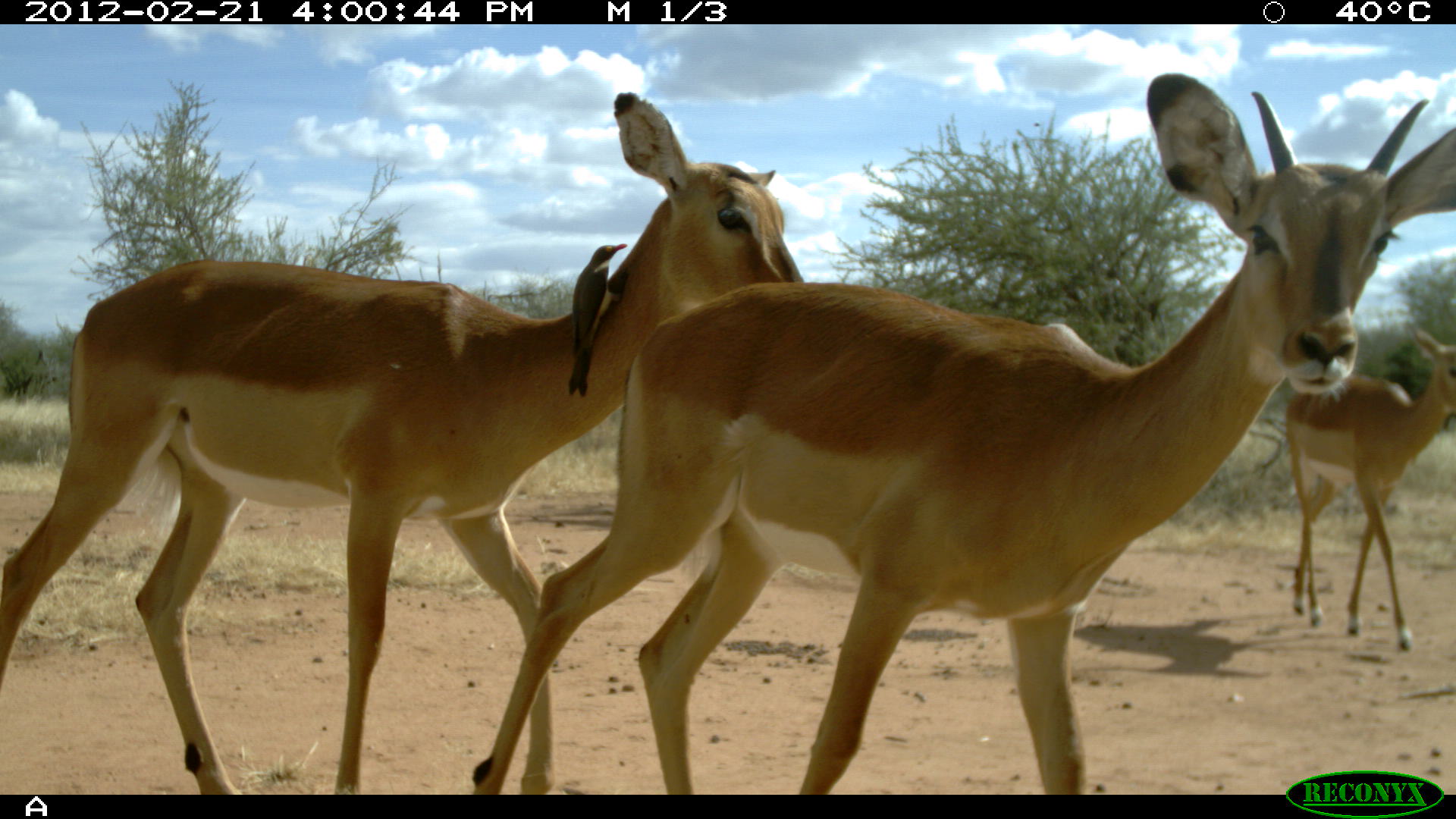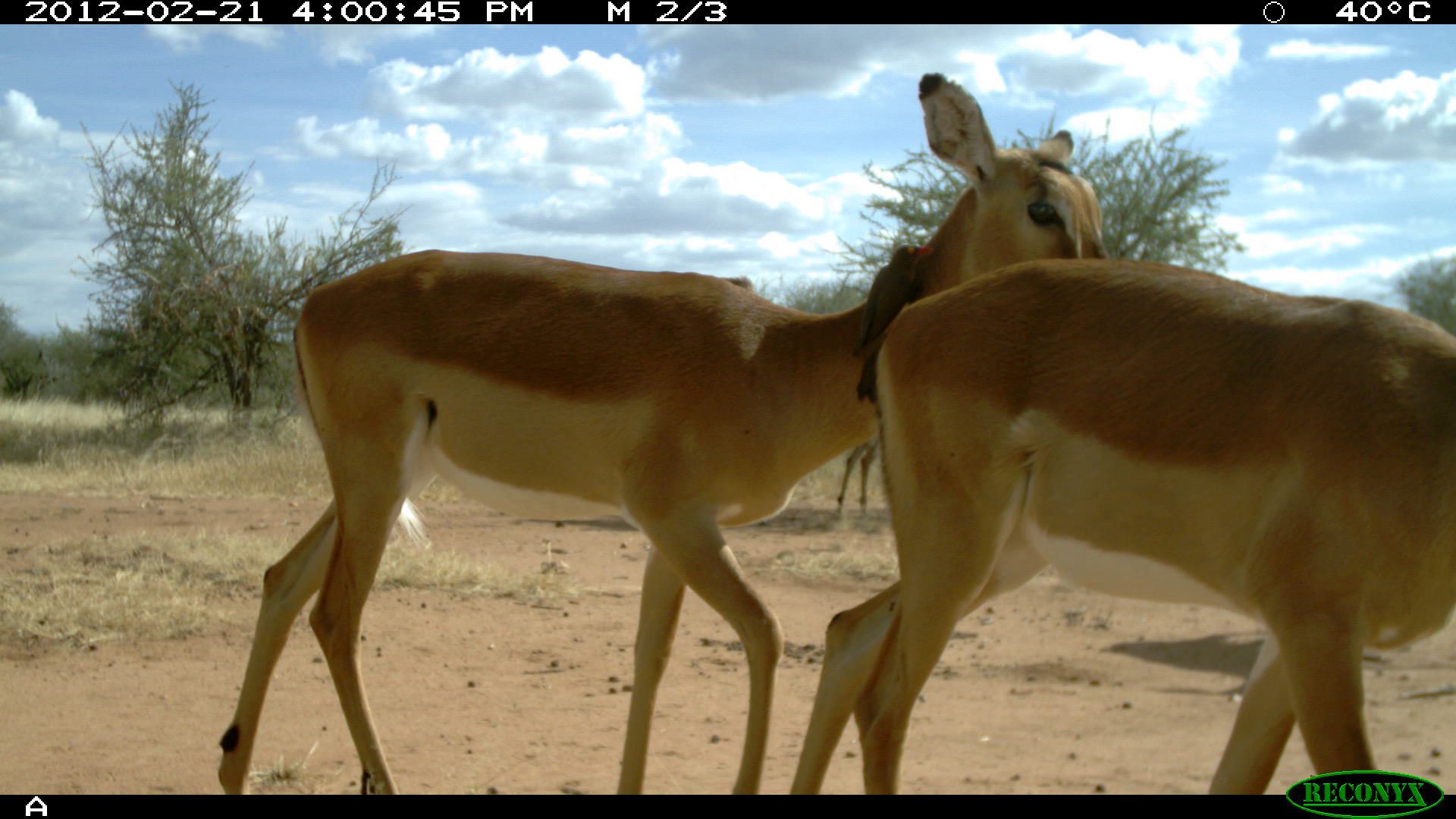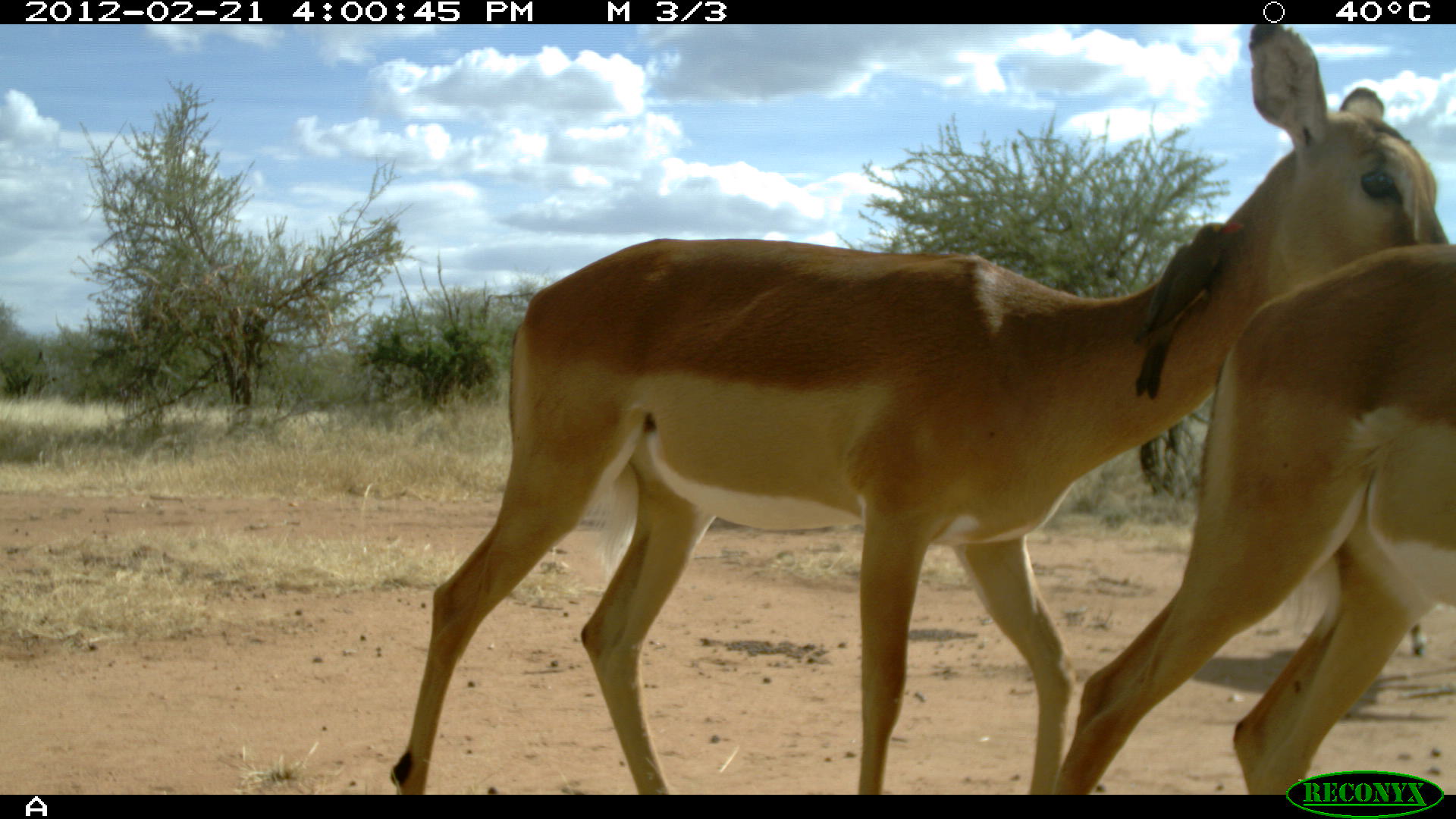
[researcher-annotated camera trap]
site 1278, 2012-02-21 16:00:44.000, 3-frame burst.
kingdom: Animalia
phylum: Chordata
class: Mammalia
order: Artiodactyla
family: Bovidae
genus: Aepyceros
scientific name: Aepyceros melampus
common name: impala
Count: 3.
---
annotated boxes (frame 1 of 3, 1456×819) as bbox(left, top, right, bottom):
aepyceros melampus: bbox(471, 65, 1454, 786); bbox(0, 87, 782, 788); bbox(1276, 321, 1453, 653); bbox(562, 232, 629, 403)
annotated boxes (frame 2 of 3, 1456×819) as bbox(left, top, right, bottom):
aepyceros melampus: bbox(211, 68, 1087, 791); bbox(782, 249, 1456, 788); bbox(848, 237, 932, 403)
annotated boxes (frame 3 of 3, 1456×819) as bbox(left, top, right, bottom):
aepyceros melampus: bbox(385, 24, 1450, 790); bbox(1048, 232, 1451, 787); bbox(1128, 214, 1241, 401)